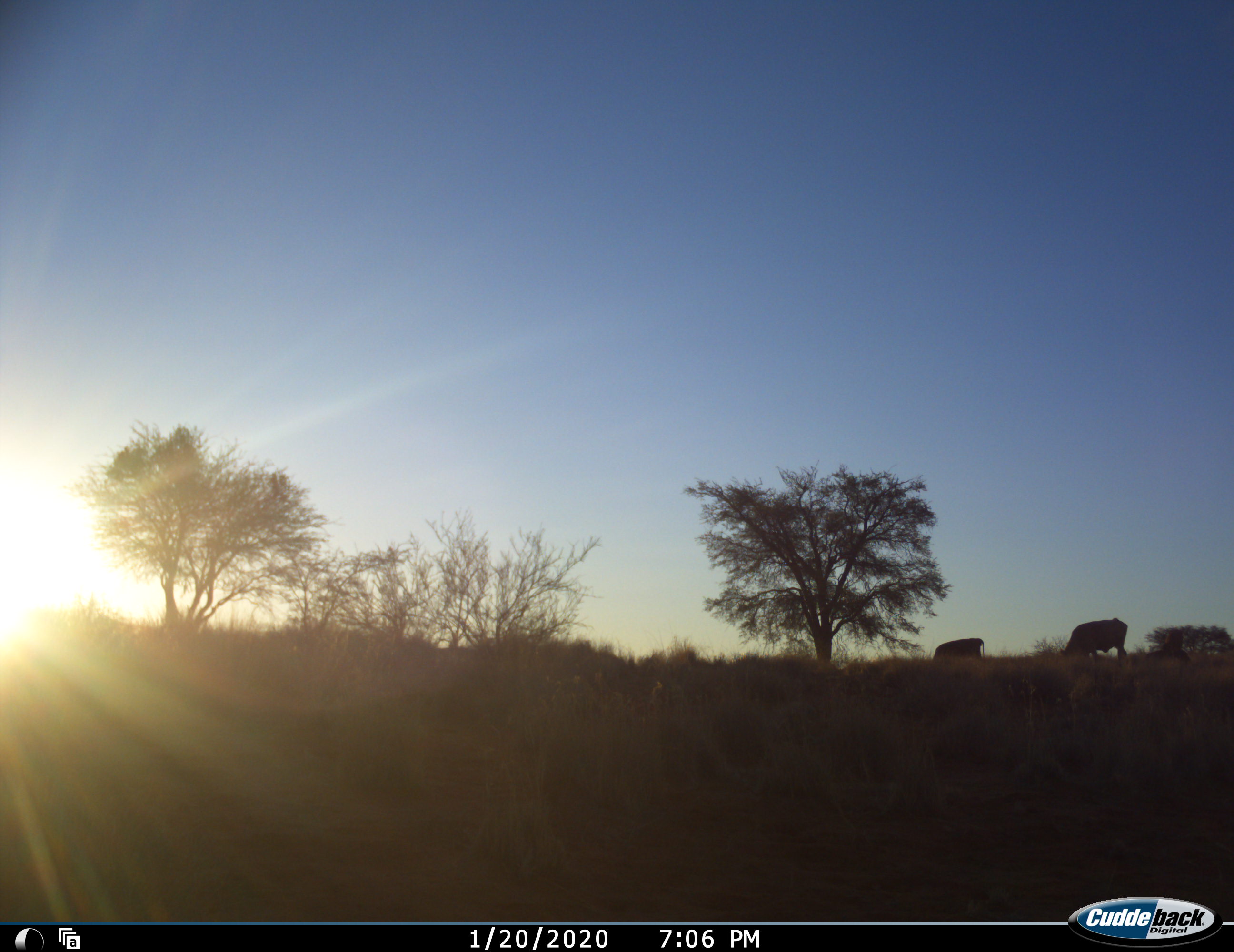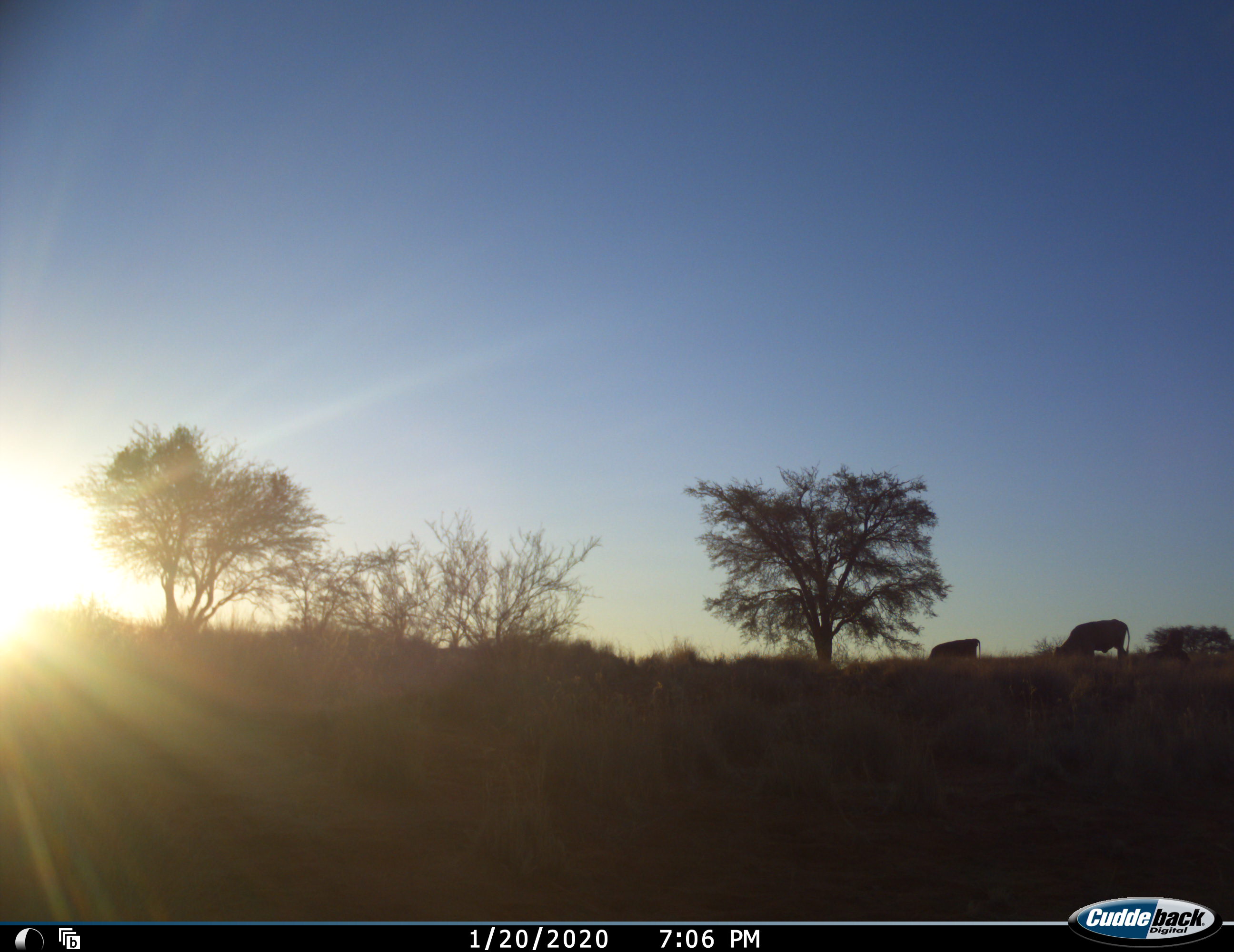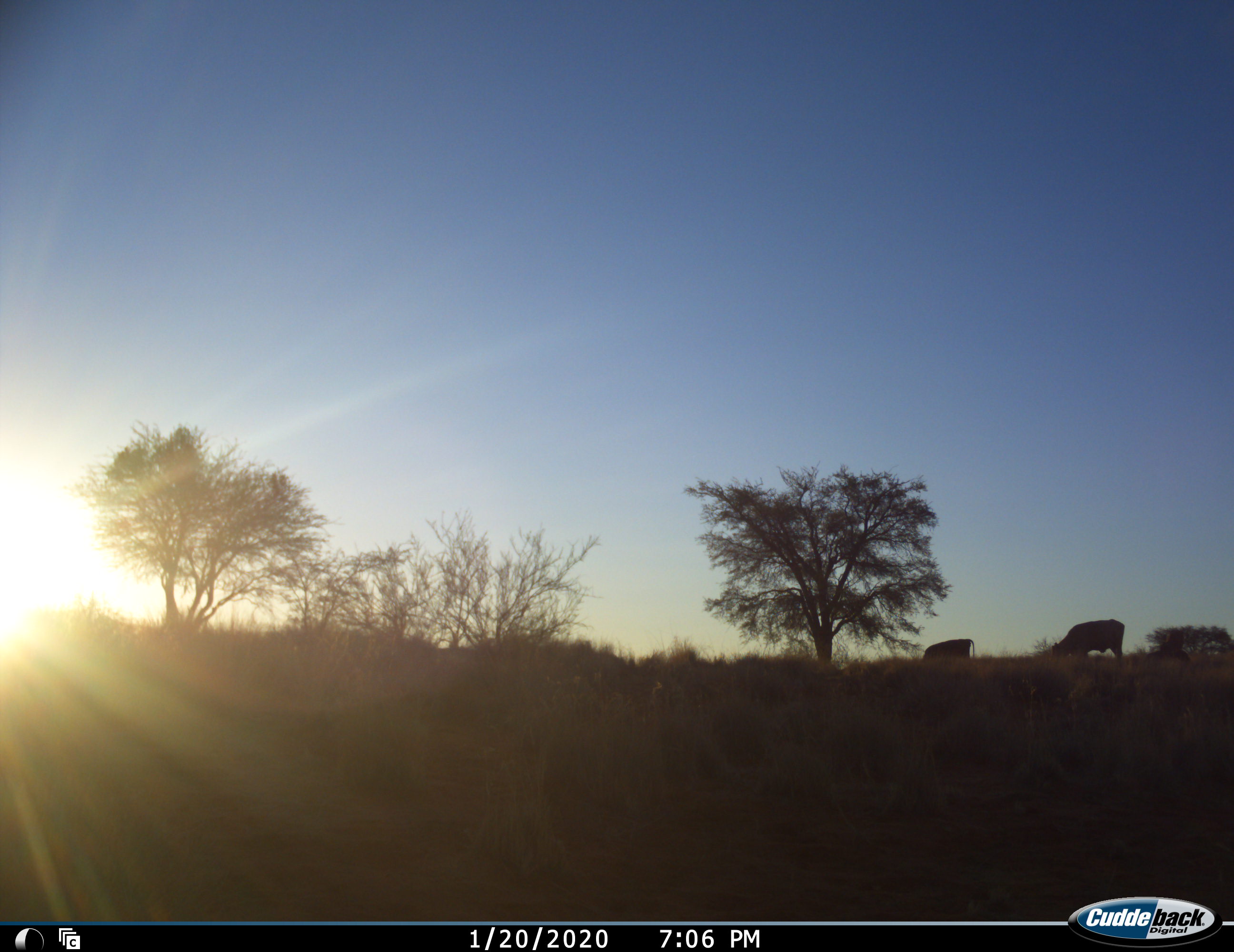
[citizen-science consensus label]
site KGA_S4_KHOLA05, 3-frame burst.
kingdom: Animalia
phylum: Chordata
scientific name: Vertebrata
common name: domestic animal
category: domesticanimal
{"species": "domesticanimal (domestic animal) (Vertebrata)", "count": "2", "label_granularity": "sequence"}